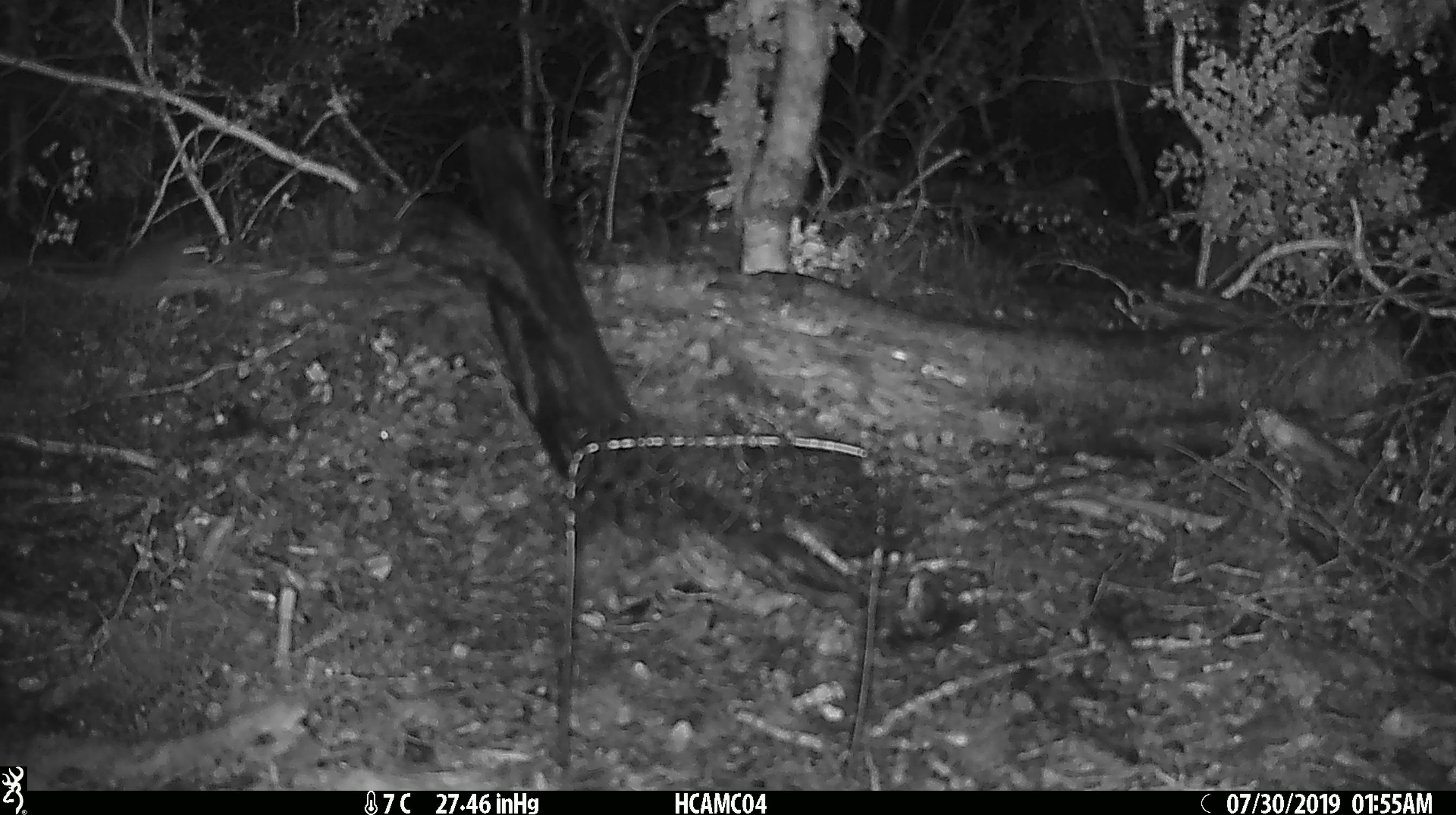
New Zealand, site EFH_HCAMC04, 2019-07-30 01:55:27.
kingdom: Animalia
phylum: Chordata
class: Mammalia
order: Rodentia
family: Muridae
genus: Mus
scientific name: Mus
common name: mouse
Mouse (Mus).